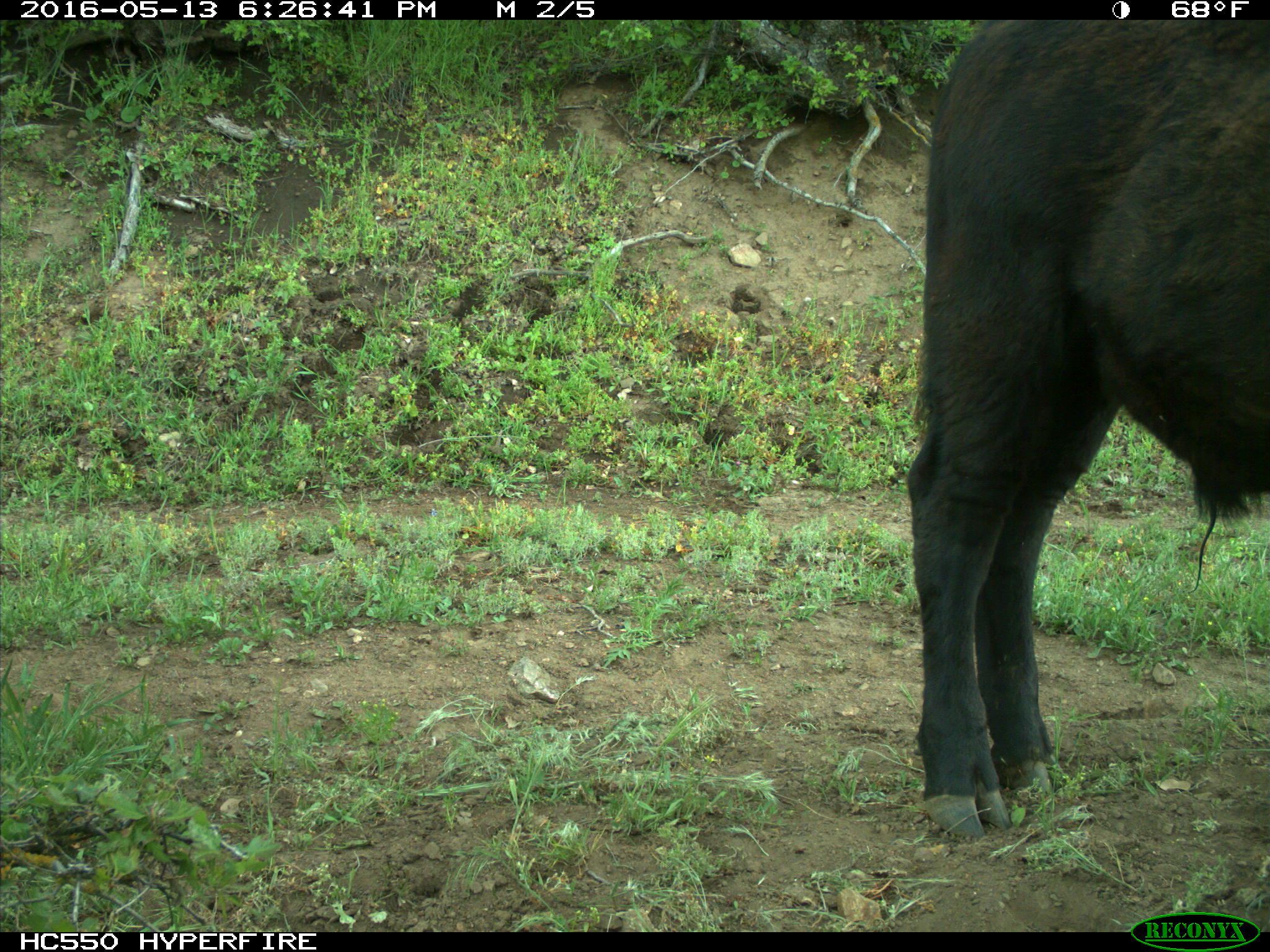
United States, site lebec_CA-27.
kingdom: Animalia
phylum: Chordata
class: Mammalia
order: Artiodactyla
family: Bovidae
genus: Bos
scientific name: Bos taurus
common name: domestic cow